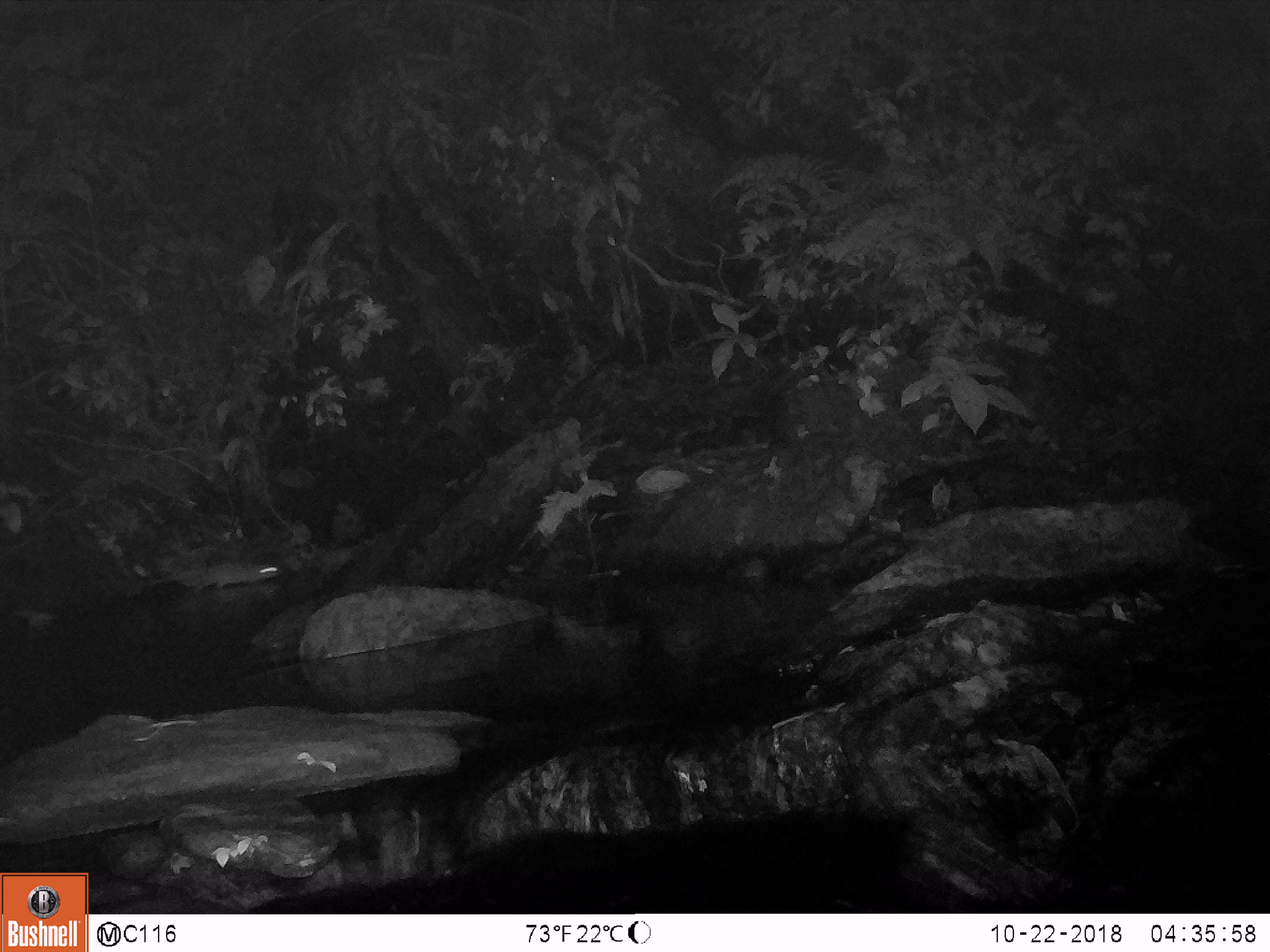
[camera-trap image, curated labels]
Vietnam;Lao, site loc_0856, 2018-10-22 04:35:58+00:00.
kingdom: Animalia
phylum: Chordata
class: Mammalia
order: Rodentia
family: Muridae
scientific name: Muridae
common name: old-world mice and rats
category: unidentified murid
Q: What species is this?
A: Unidentified murid (old-world mice and rats) (Muridae).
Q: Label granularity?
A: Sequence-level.